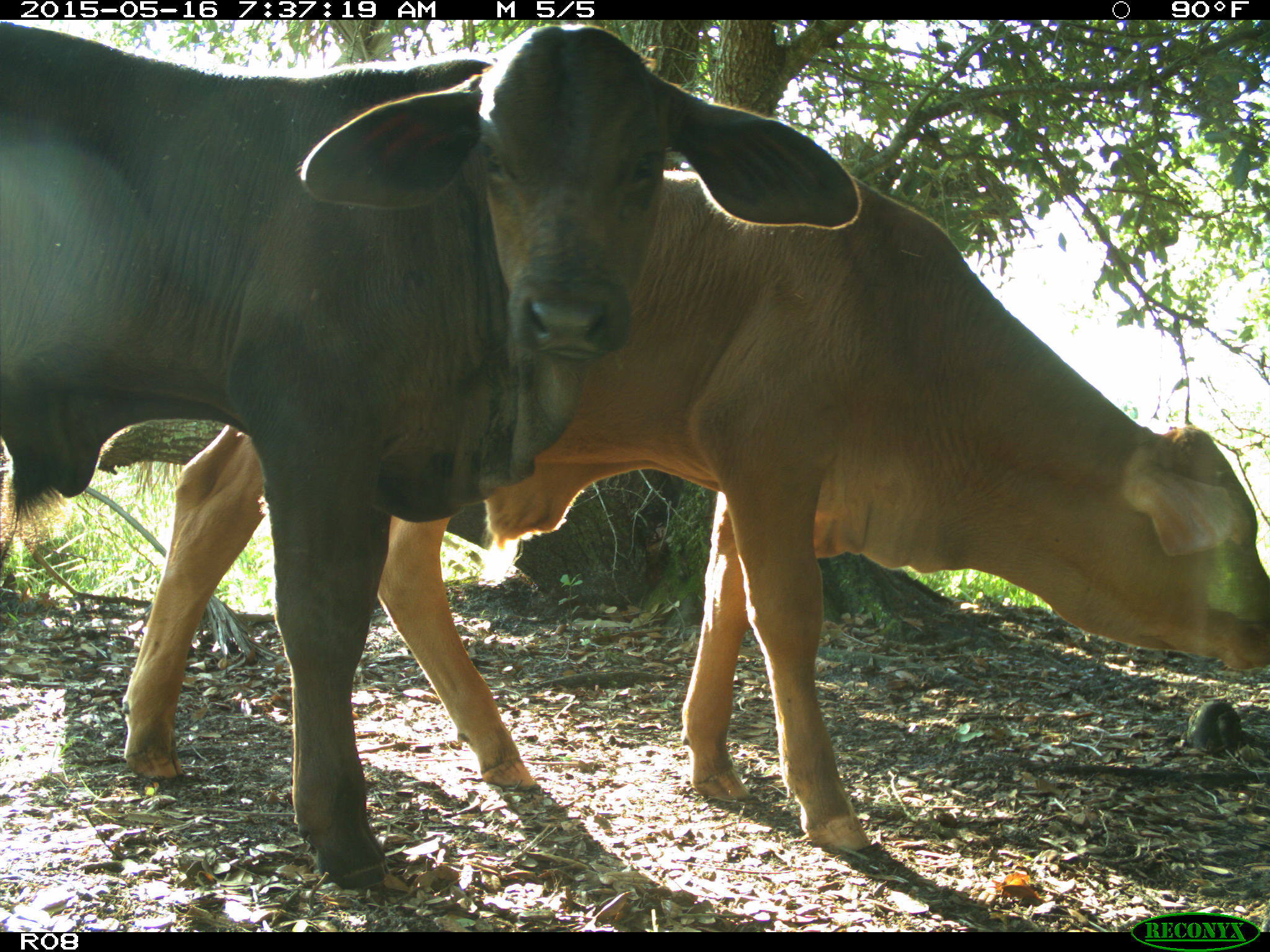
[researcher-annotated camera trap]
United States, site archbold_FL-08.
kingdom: Animalia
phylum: Chordata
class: Mammalia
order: Artiodactyla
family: Bovidae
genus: Bos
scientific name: Bos taurus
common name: domestic cow